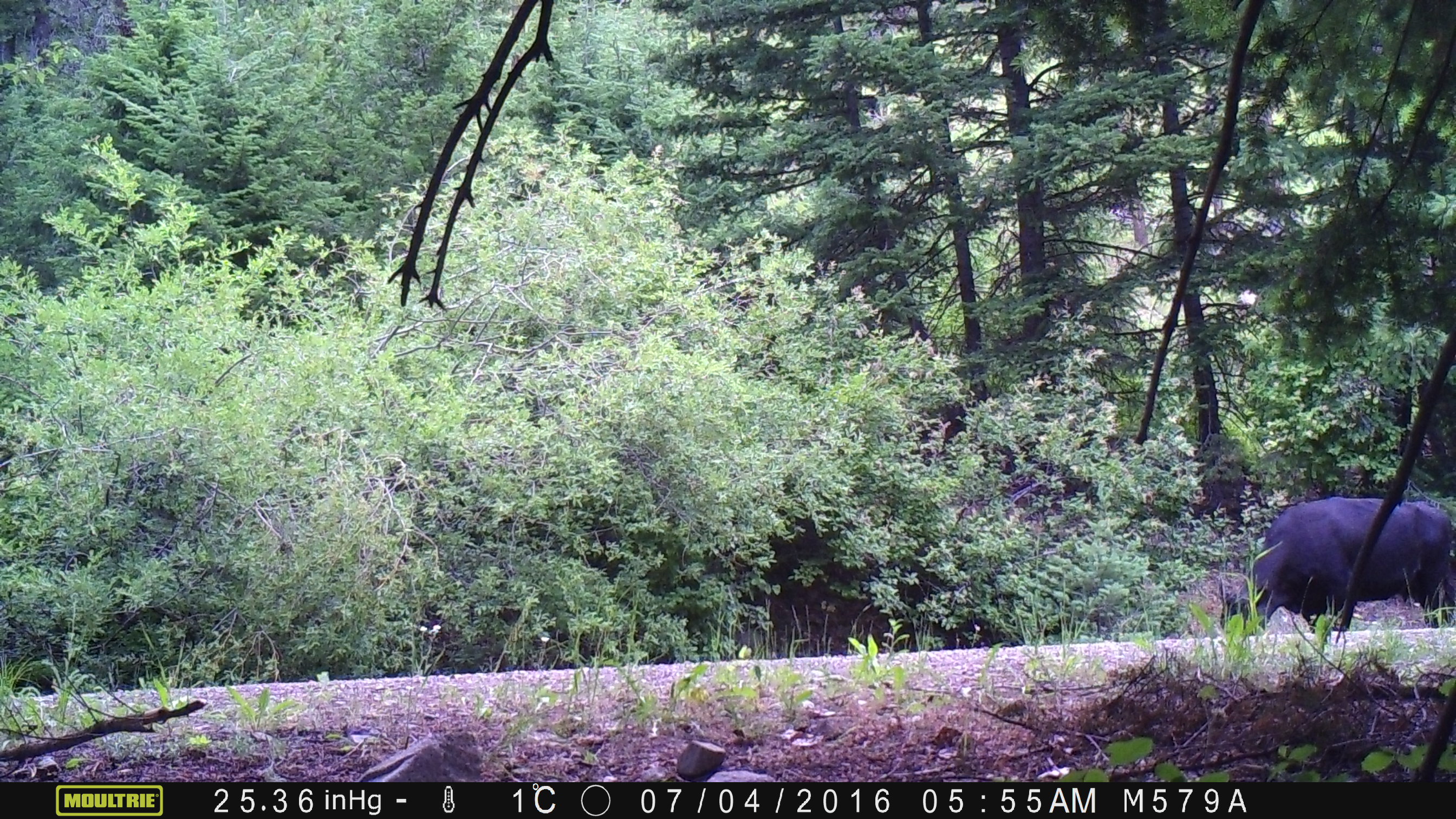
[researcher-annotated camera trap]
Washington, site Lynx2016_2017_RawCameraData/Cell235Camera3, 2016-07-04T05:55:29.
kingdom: Animalia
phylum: Chordata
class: Mammalia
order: Artiodactyla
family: Bovidae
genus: Bos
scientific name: Bos taurus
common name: domestic cattle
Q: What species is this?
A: Domestic cattle (Bos taurus).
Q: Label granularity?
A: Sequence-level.